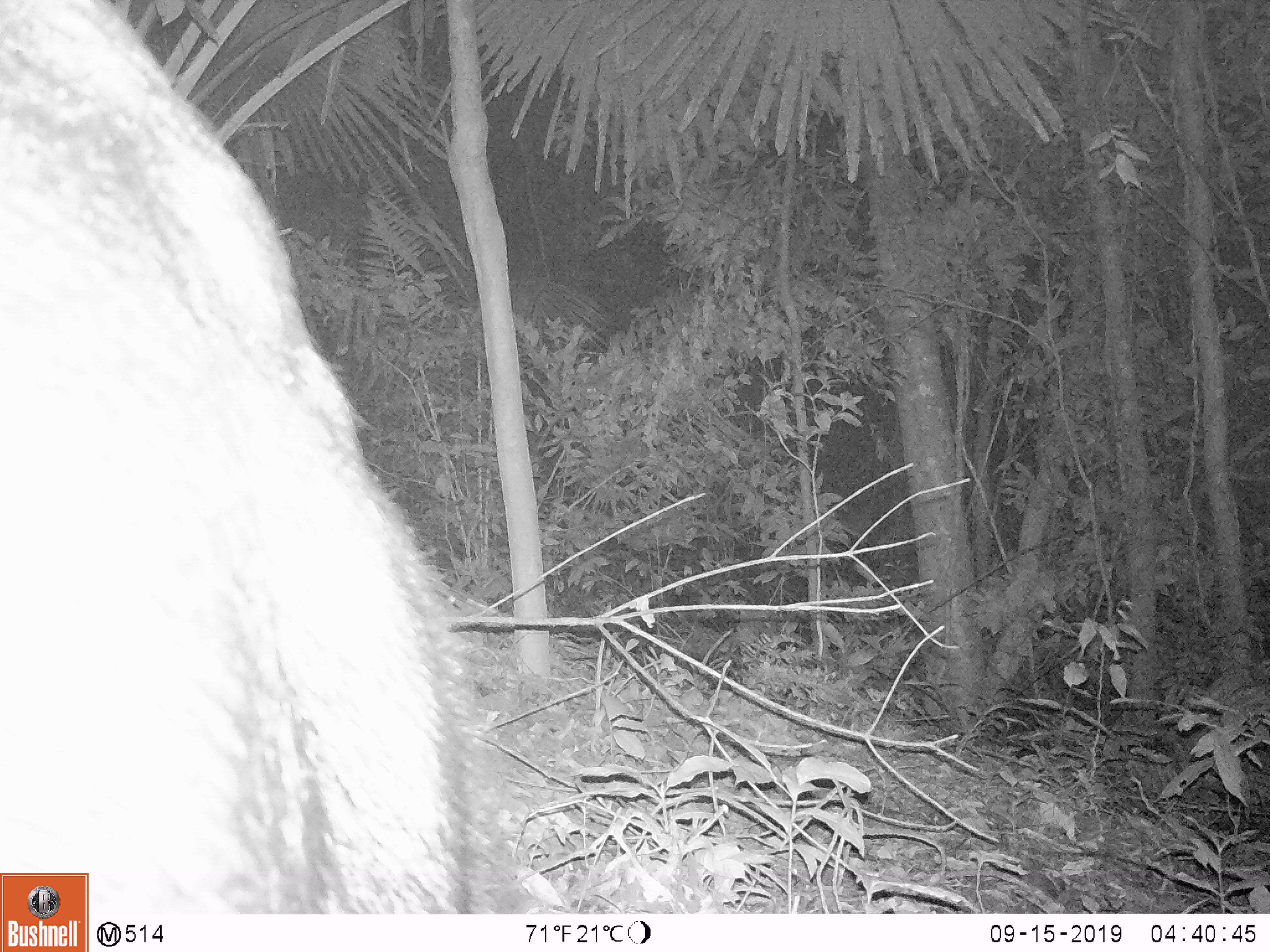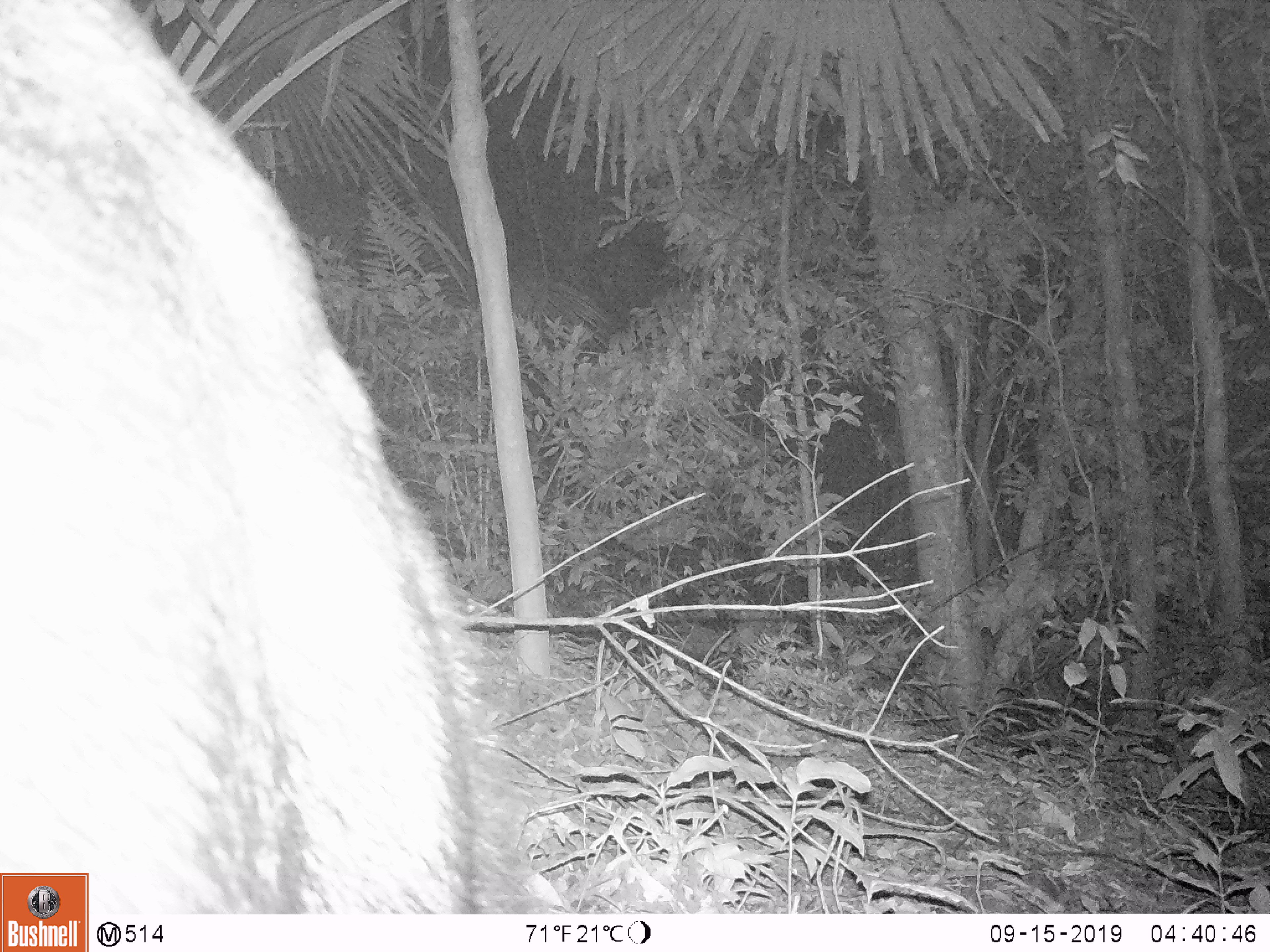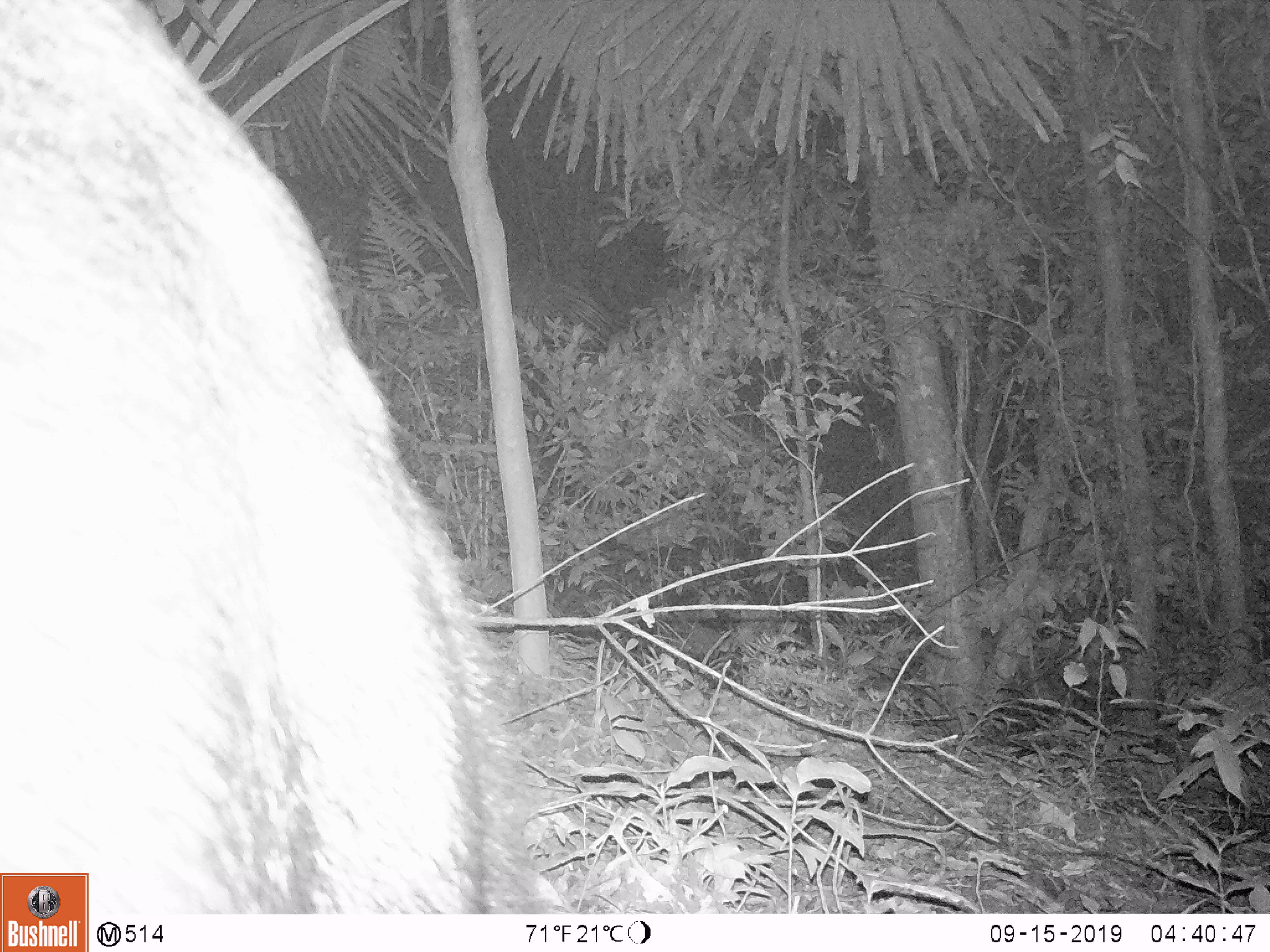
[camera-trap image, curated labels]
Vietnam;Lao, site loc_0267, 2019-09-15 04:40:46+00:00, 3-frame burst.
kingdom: Animalia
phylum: Chordata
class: Mammalia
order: Artiodactyla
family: Bovidae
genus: Capricornis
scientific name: Capricornis sumatraensis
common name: chinese serow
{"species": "chinese serow (Capricornis sumatraensis)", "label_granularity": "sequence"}